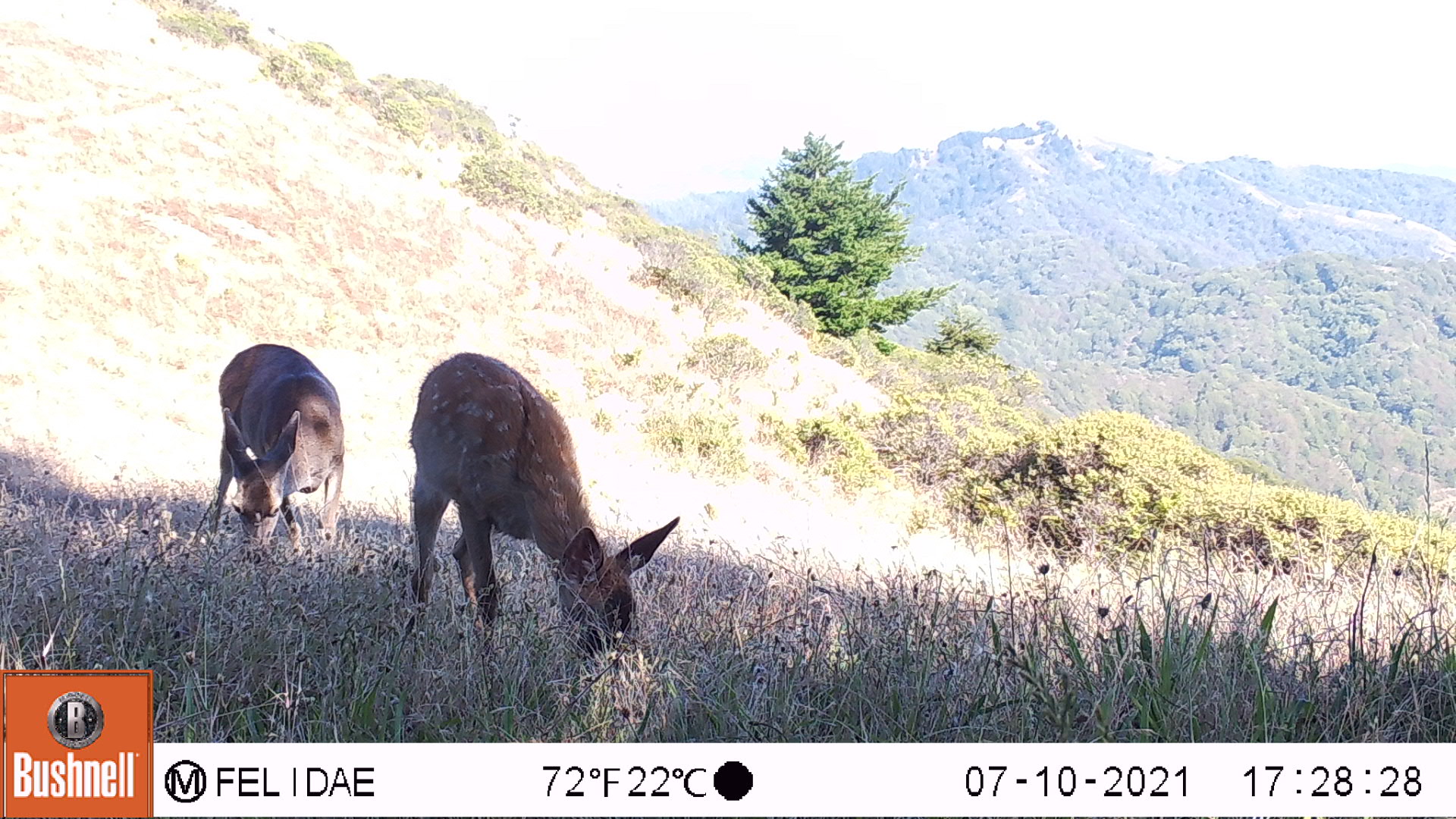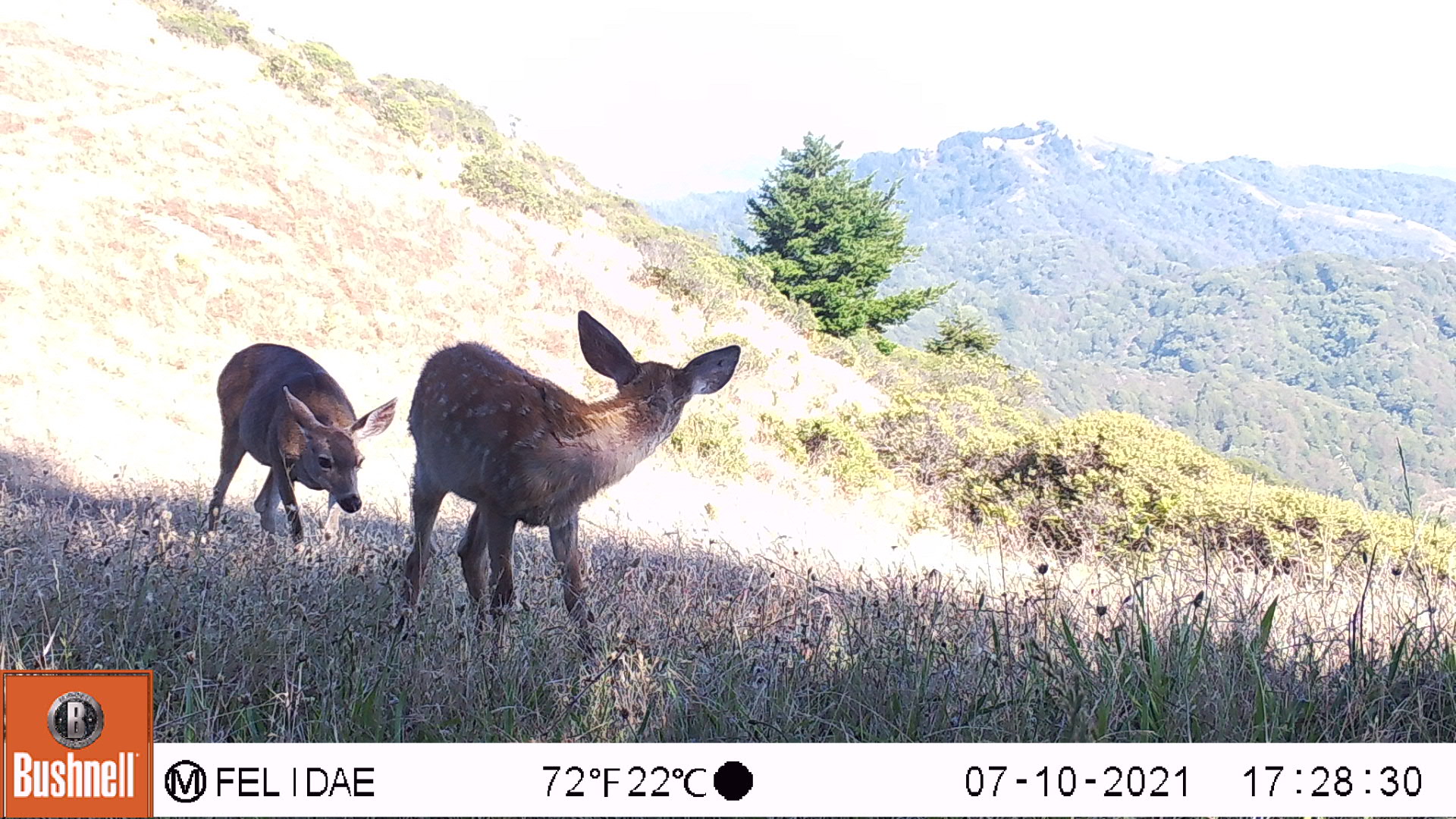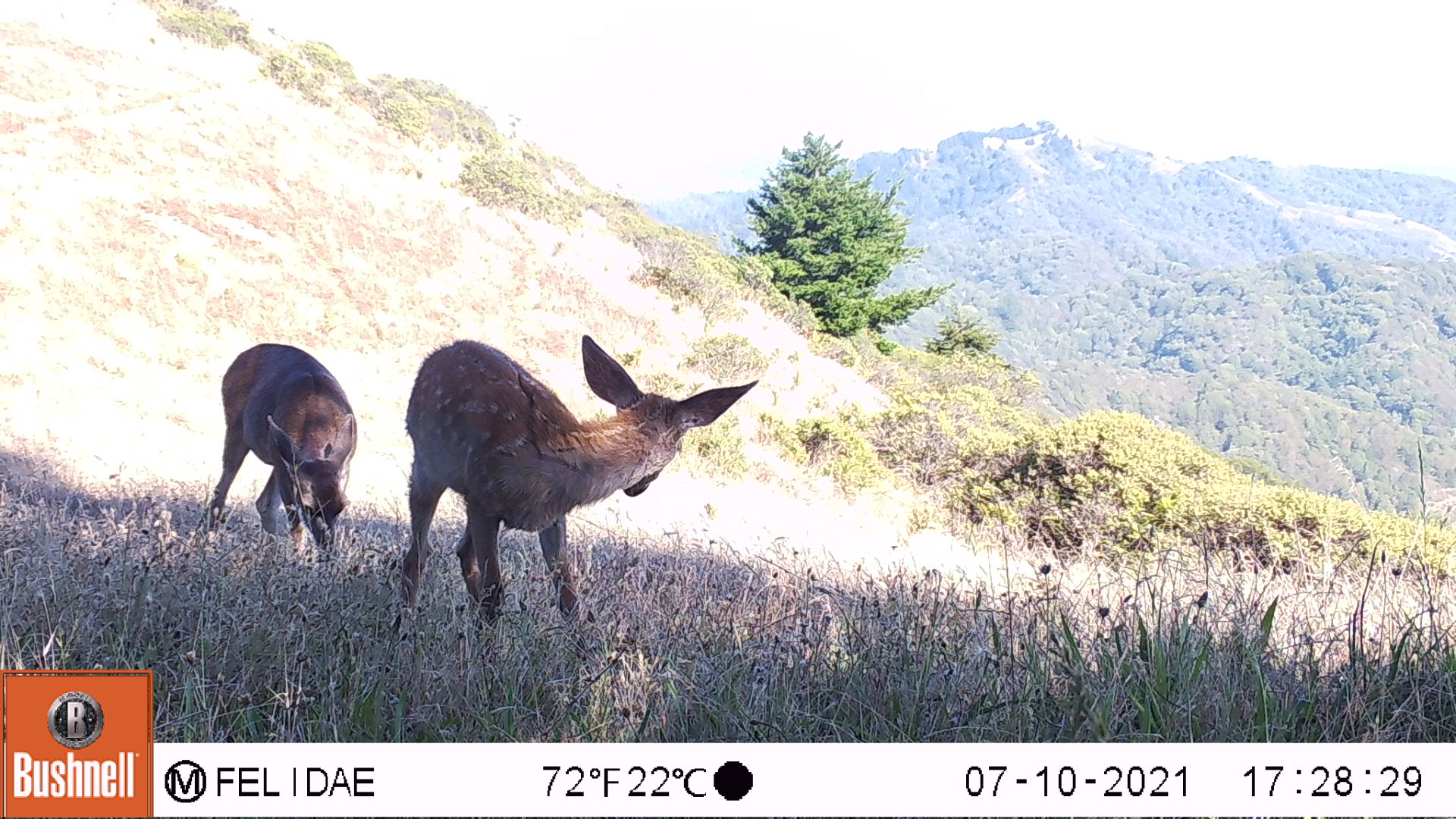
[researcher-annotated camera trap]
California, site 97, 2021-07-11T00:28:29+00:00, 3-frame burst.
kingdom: Animalia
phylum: Chordata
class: Mammalia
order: Artiodactyla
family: Cervidae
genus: Odocoileus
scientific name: Odocoileus hemionus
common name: mule deer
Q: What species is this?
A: Mule deer (Odocoileus hemionus).